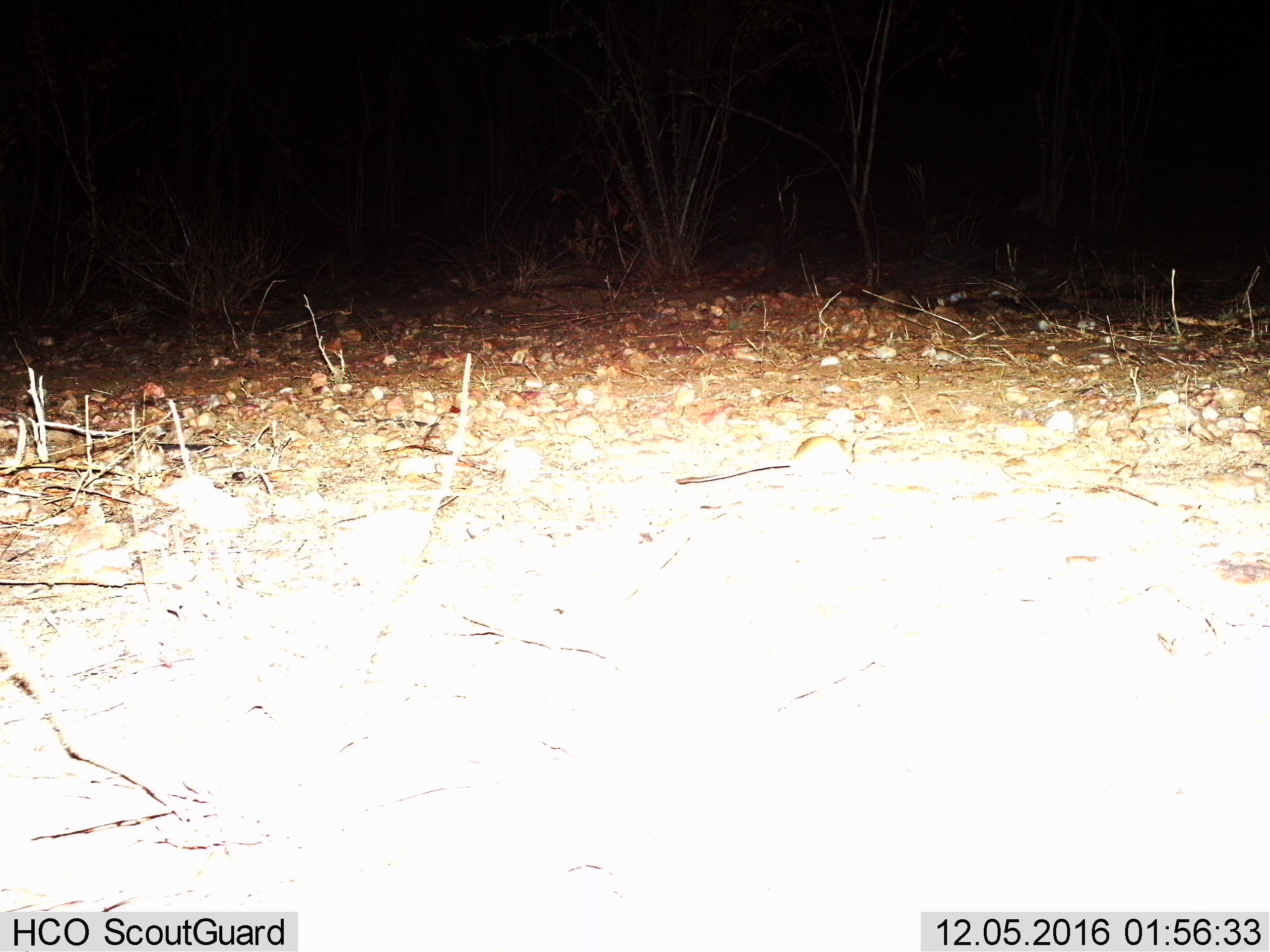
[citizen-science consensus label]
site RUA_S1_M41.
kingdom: Animalia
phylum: Chordata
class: Mammalia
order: Rodentia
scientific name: Rodentia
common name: rodent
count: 1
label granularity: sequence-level